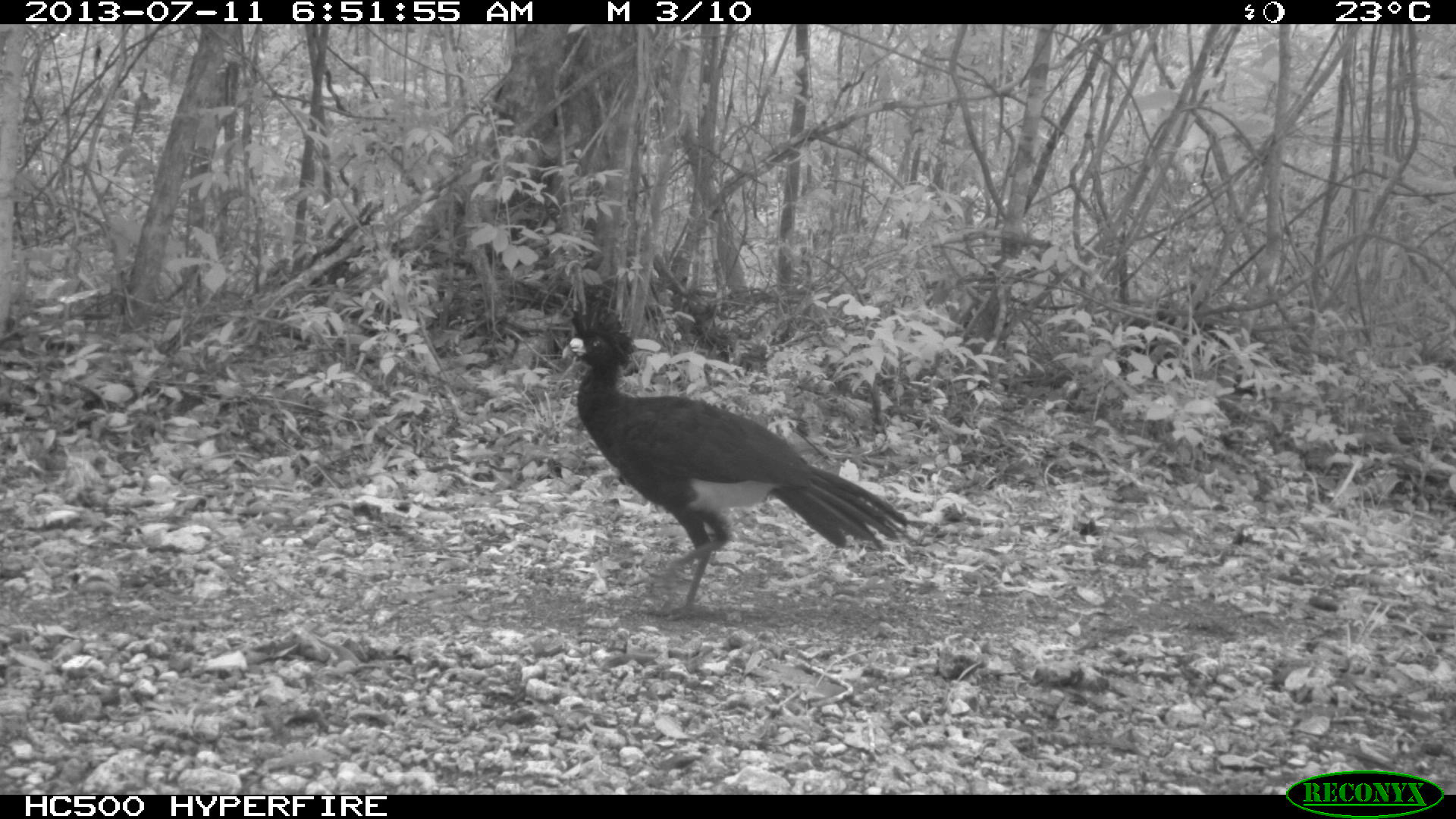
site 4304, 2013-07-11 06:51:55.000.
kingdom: Animalia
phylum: Chordata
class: Aves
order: Galliformes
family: Cracidae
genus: Crax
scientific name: Crax rubra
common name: great curassow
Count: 2.